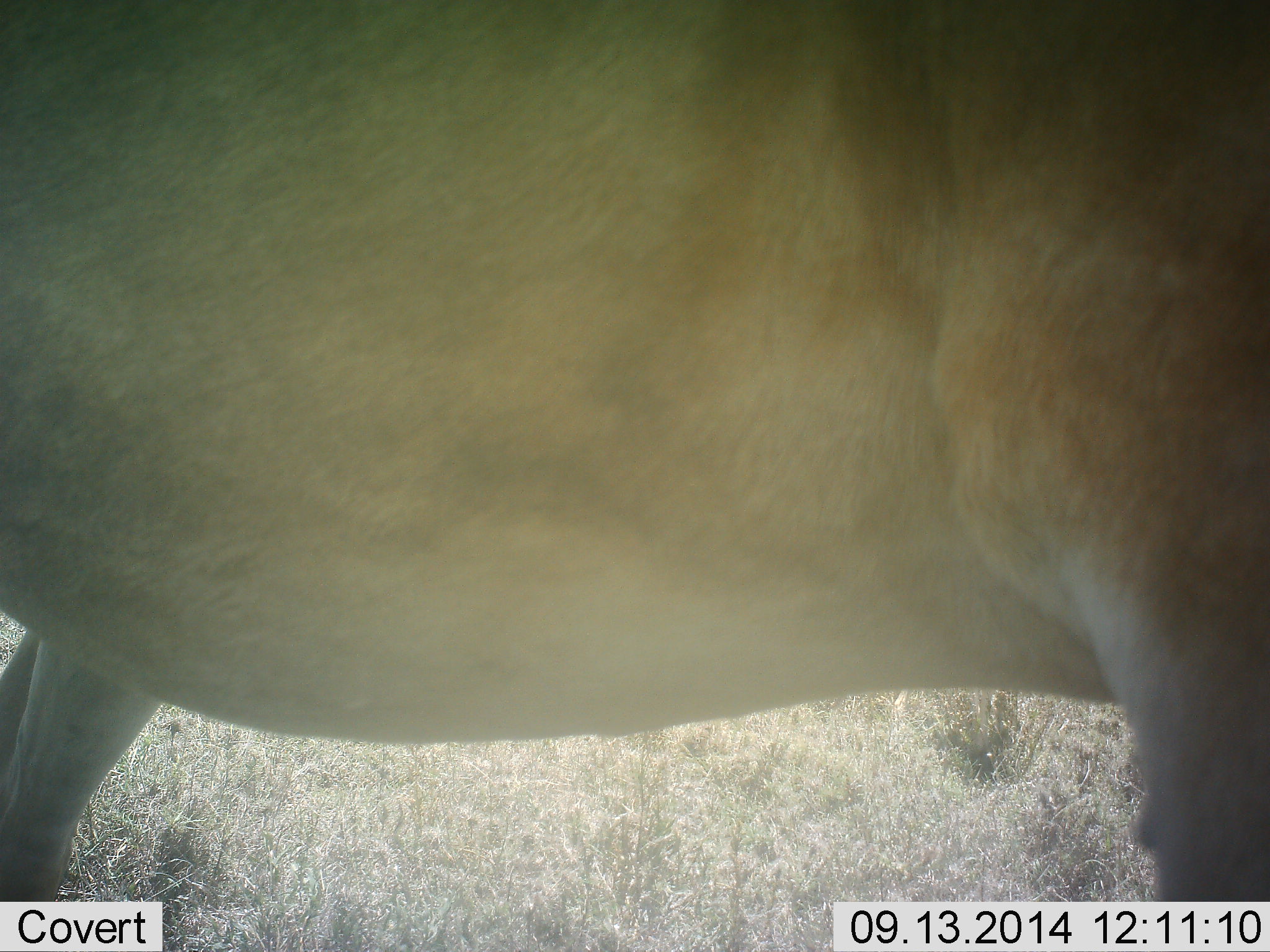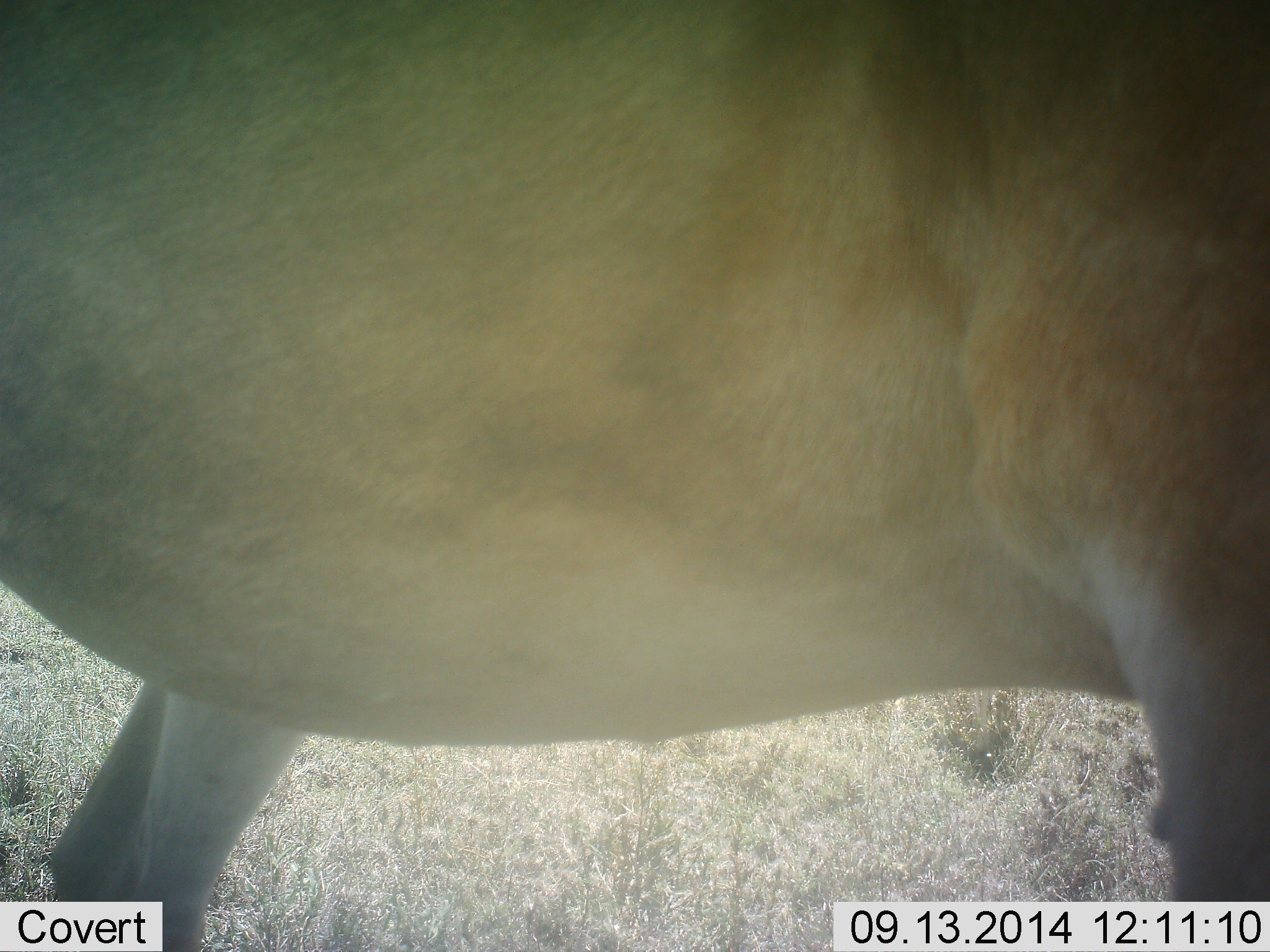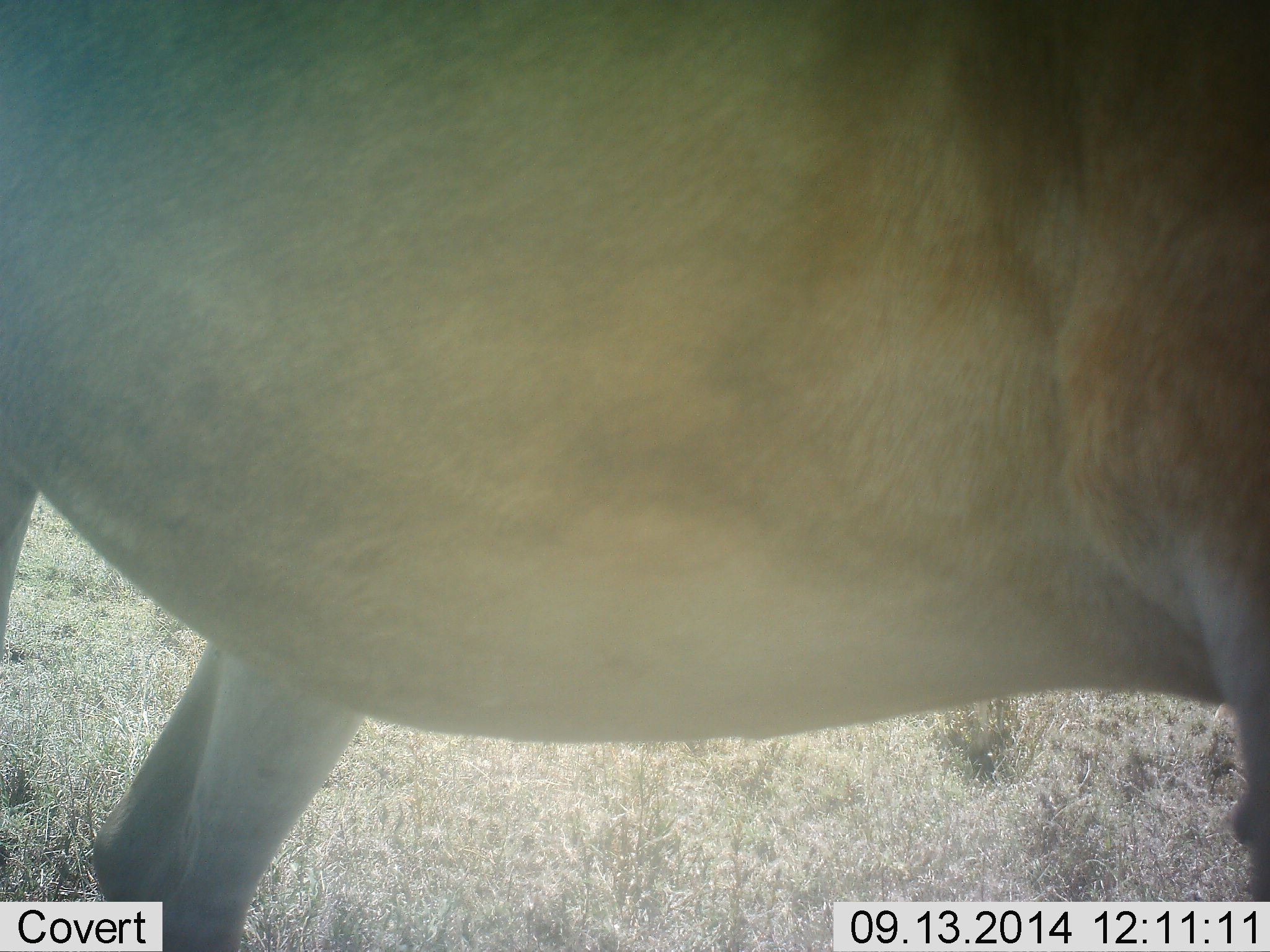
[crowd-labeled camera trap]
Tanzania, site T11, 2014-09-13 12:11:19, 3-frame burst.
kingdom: Animalia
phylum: Chordata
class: Mammalia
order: Artiodactyla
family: Bovidae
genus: Alcelaphus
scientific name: Alcelaphus buselaphus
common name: hartebeest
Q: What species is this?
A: Hartebeest (Alcelaphus buselaphus).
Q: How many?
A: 2.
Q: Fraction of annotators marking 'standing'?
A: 100%.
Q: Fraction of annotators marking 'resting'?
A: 0%.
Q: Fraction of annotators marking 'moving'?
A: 0%.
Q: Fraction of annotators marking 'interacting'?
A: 0%.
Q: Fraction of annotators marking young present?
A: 0%.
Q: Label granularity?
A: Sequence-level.